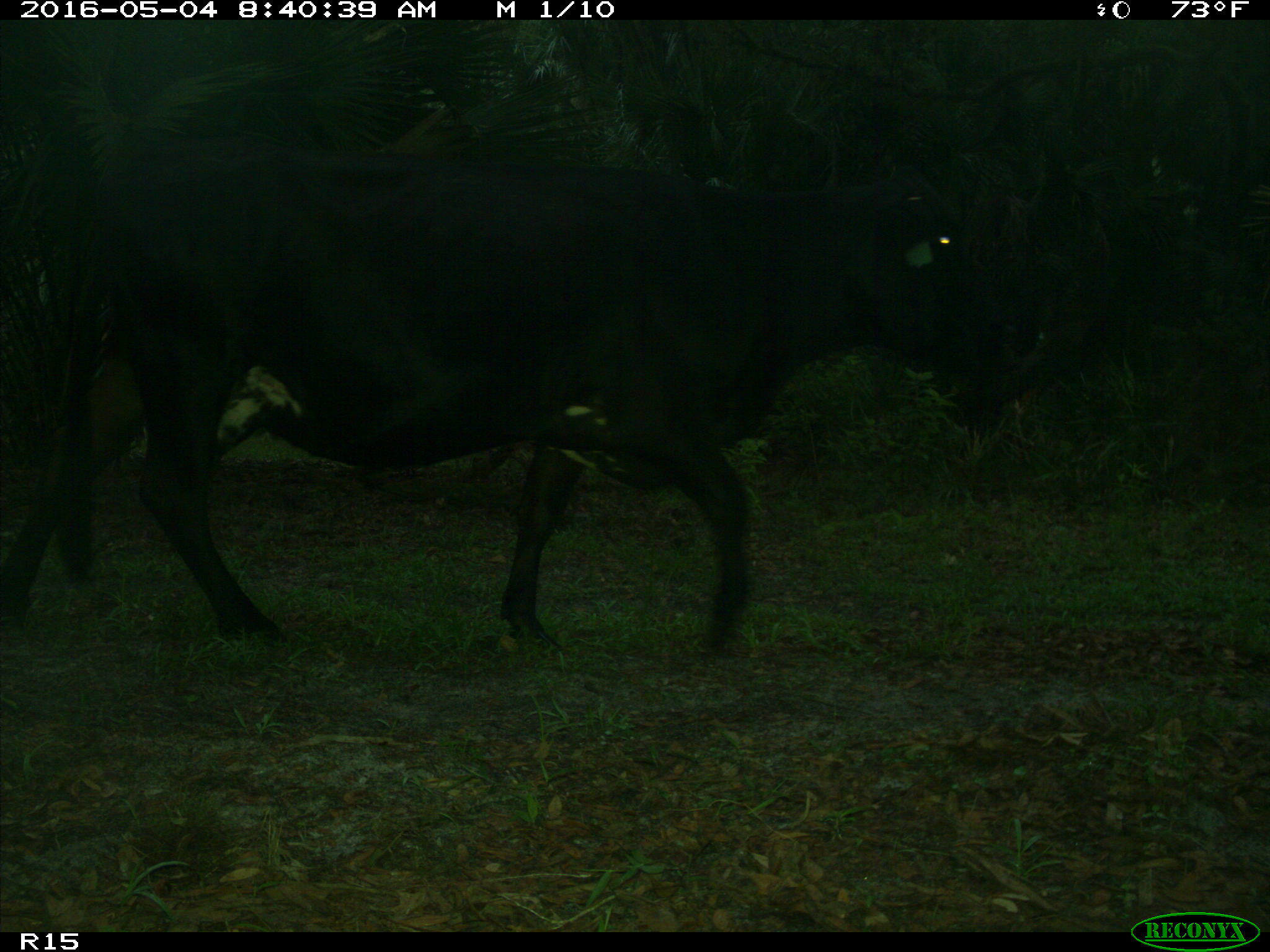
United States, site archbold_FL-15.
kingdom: Animalia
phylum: Chordata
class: Mammalia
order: Artiodactyla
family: Bovidae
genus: Bos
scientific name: Bos taurus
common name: domestic cow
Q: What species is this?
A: Bos taurus (domestic cow).